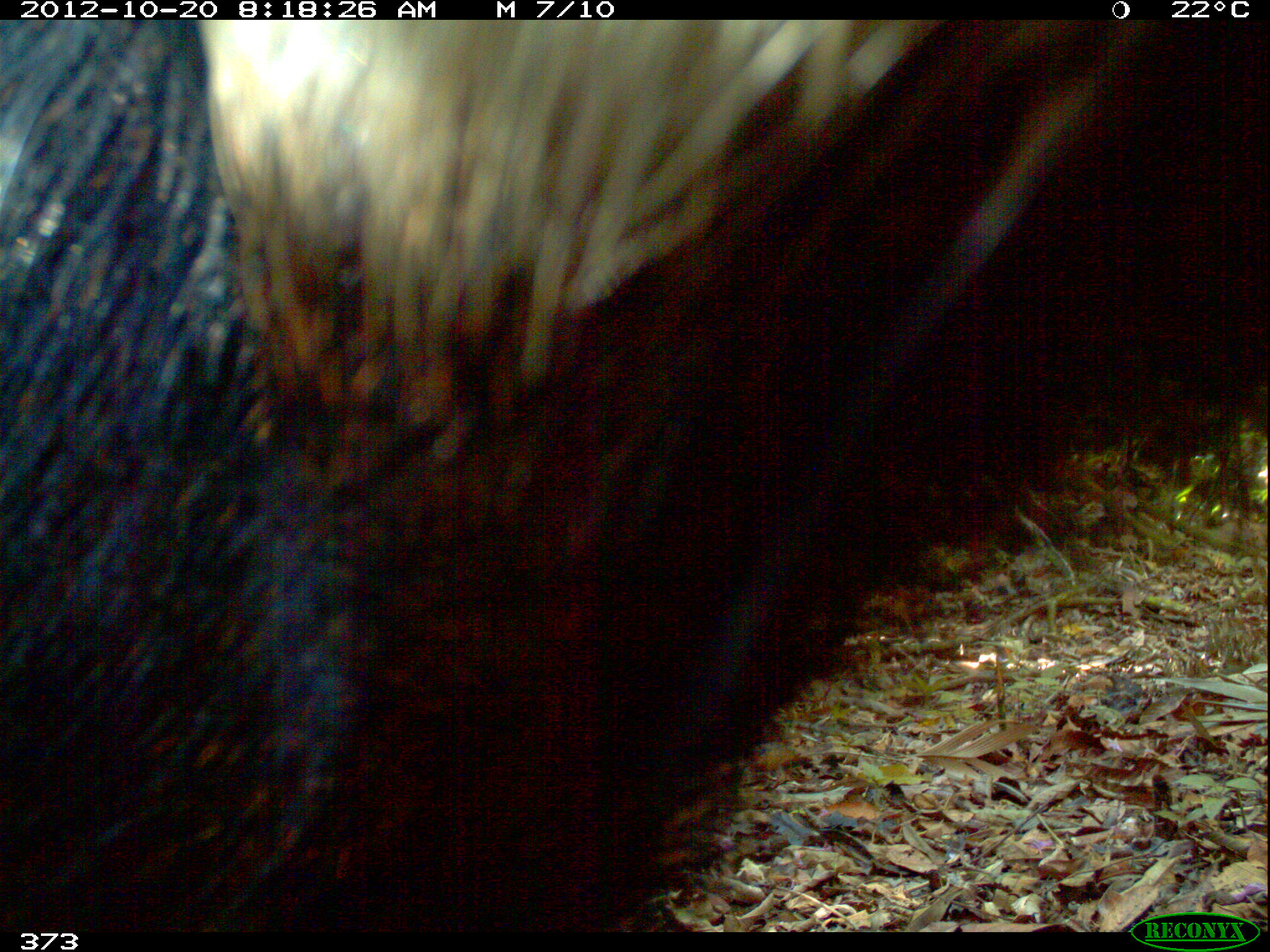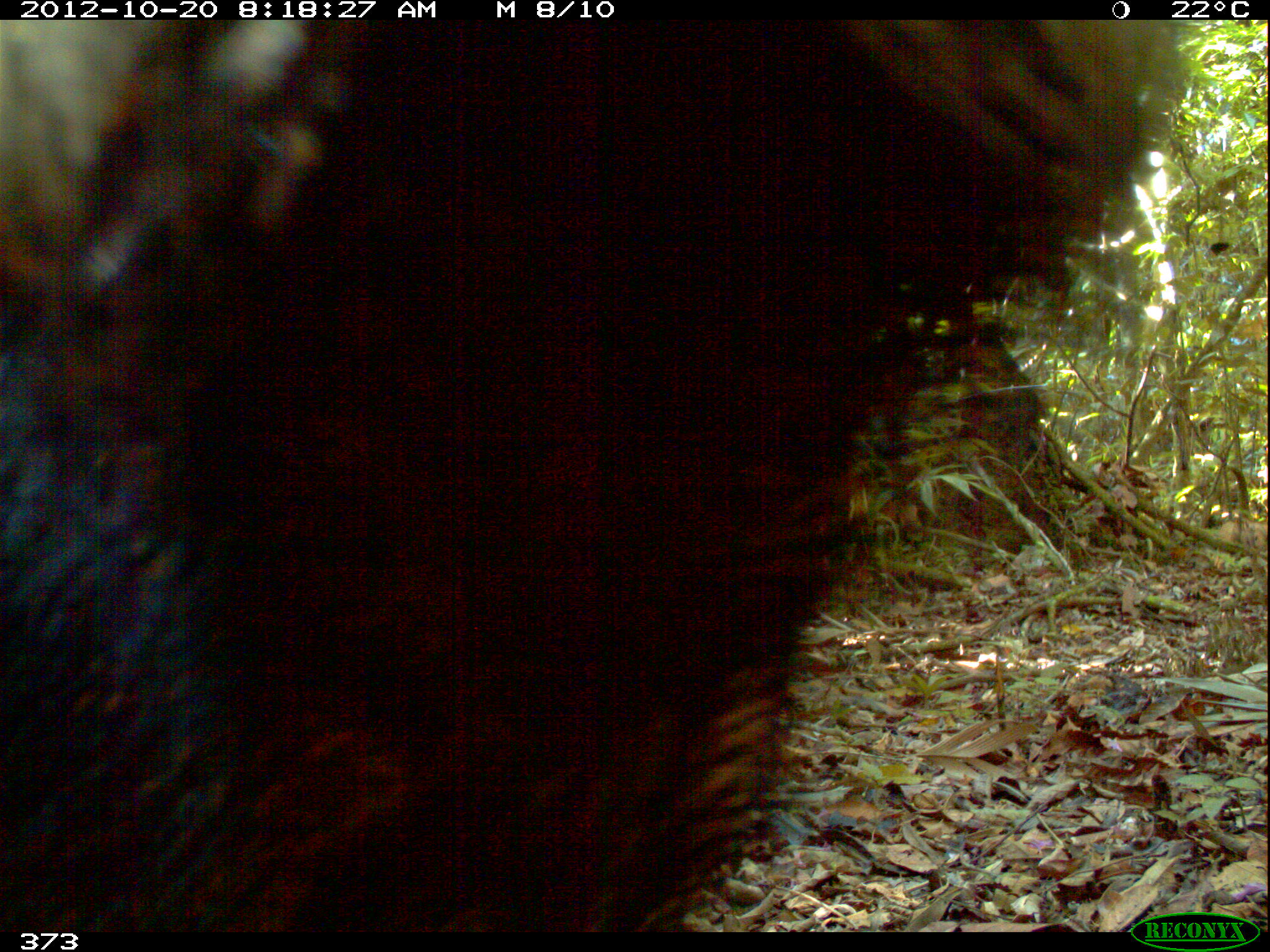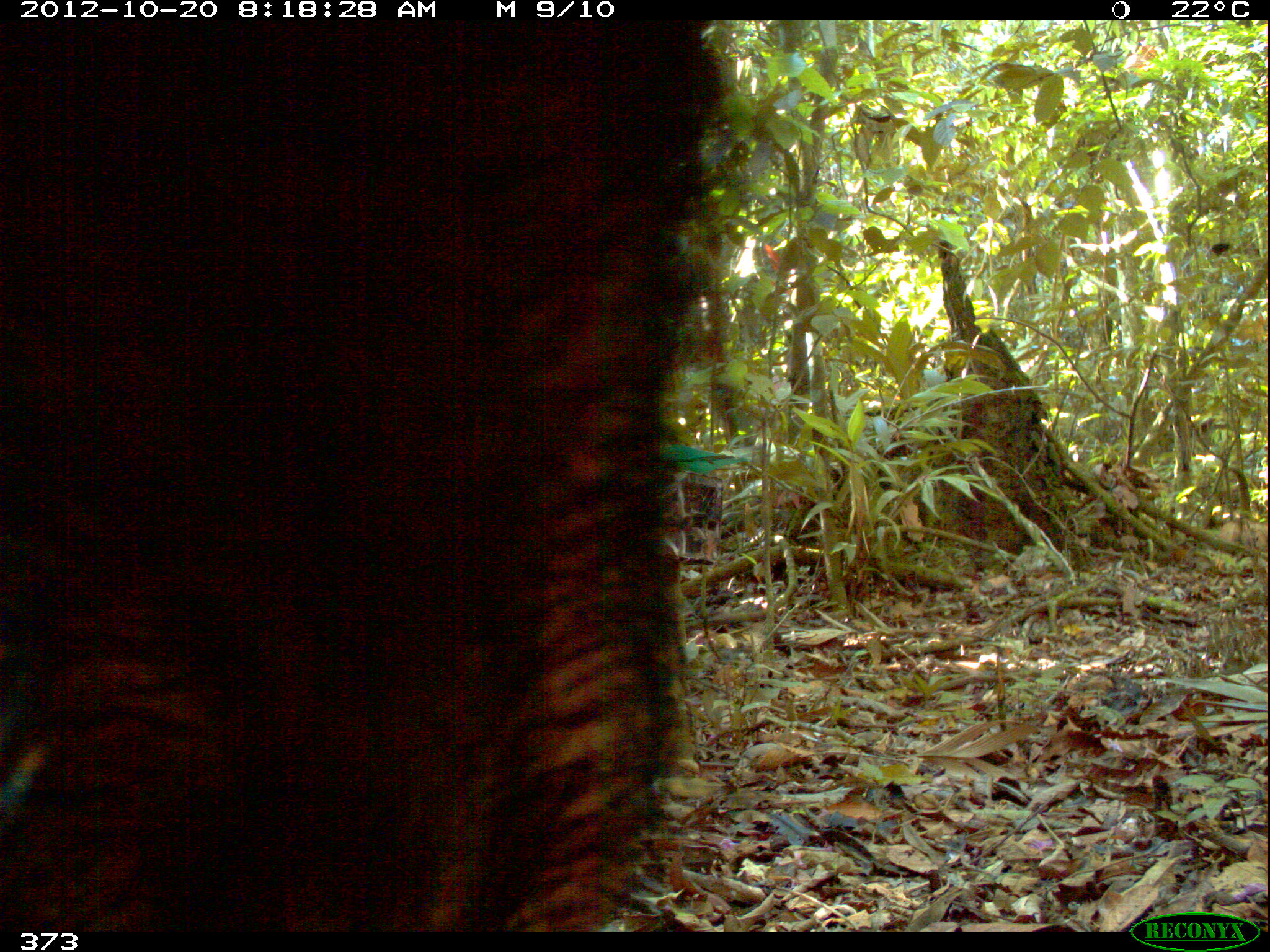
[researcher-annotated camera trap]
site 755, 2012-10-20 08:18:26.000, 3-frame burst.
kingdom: Animalia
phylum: Chordata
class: Mammalia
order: Artiodactyla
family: Tayassuidae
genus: Tayassu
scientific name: Tayassu pecari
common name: white-lipped peccary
Tayassu pecari (white-lipped peccary).